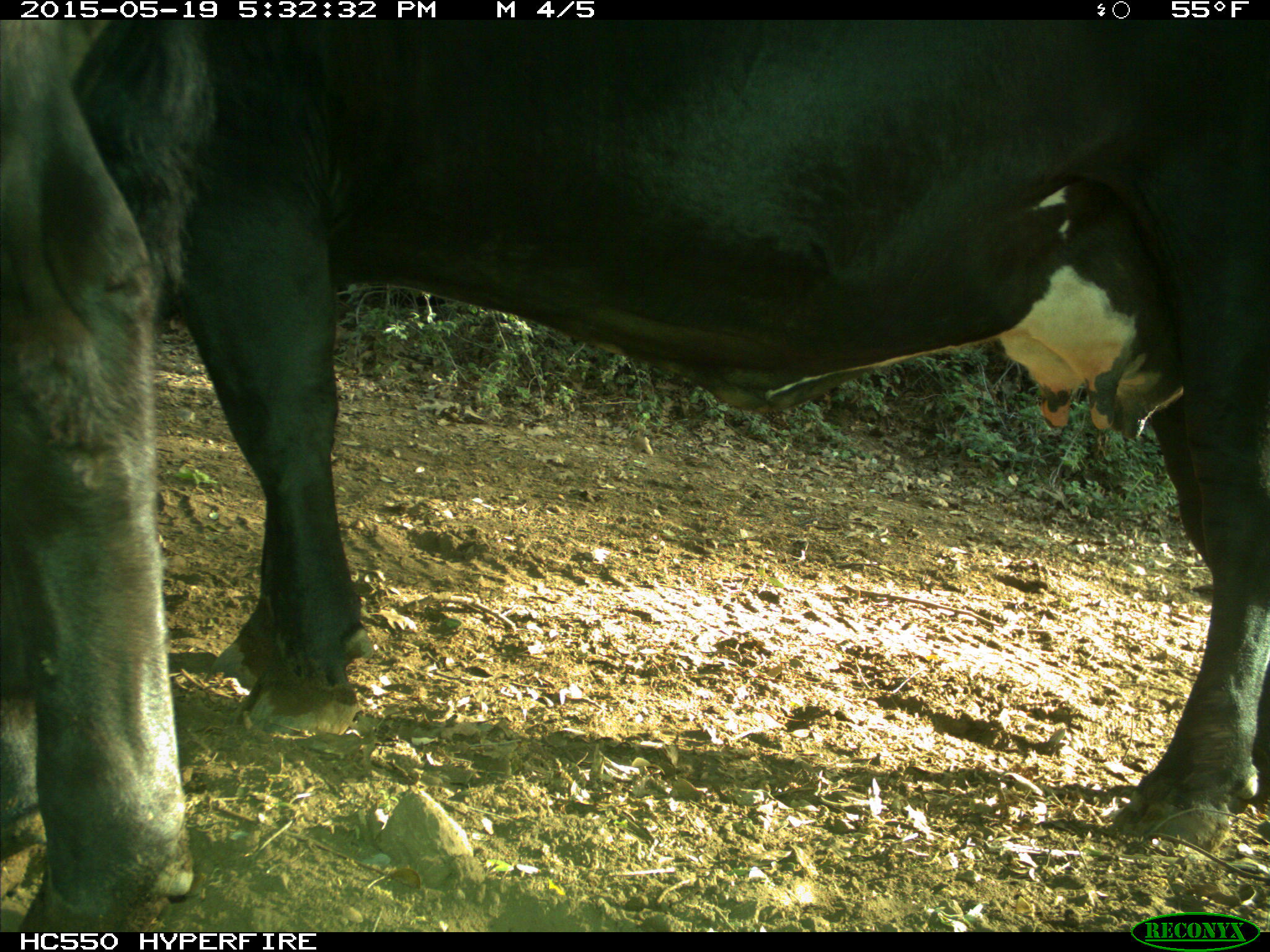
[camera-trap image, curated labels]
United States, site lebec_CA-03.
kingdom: Animalia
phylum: Chordata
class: Mammalia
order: Artiodactyla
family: Bovidae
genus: Bos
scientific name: Bos taurus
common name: domestic cow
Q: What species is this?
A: Bos taurus (domestic cow).